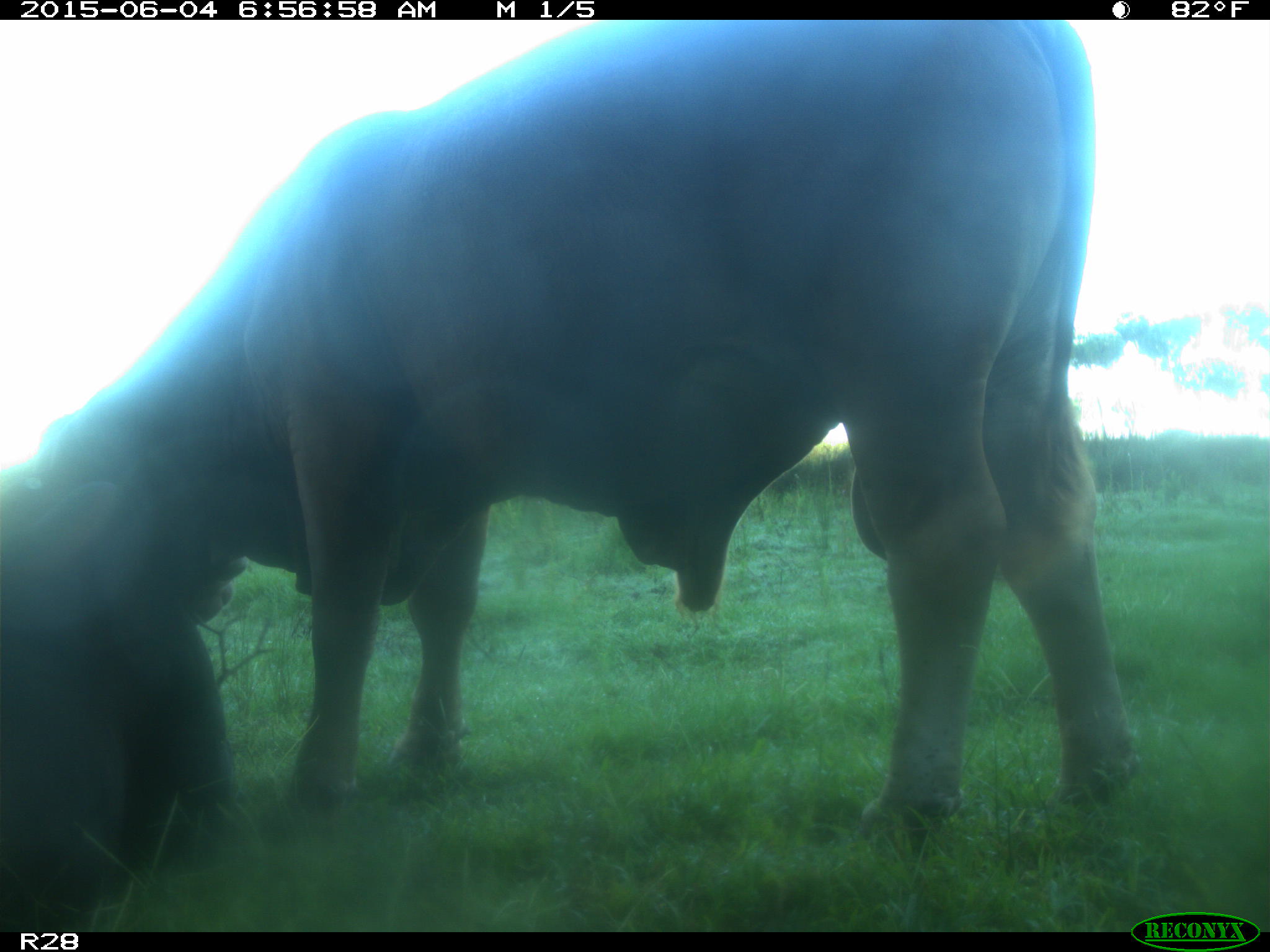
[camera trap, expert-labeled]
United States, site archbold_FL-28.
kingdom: Animalia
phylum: Chordata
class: Mammalia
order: Artiodactyla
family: Bovidae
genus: Bos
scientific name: Bos taurus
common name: domestic cow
Bos taurus (domestic cow).